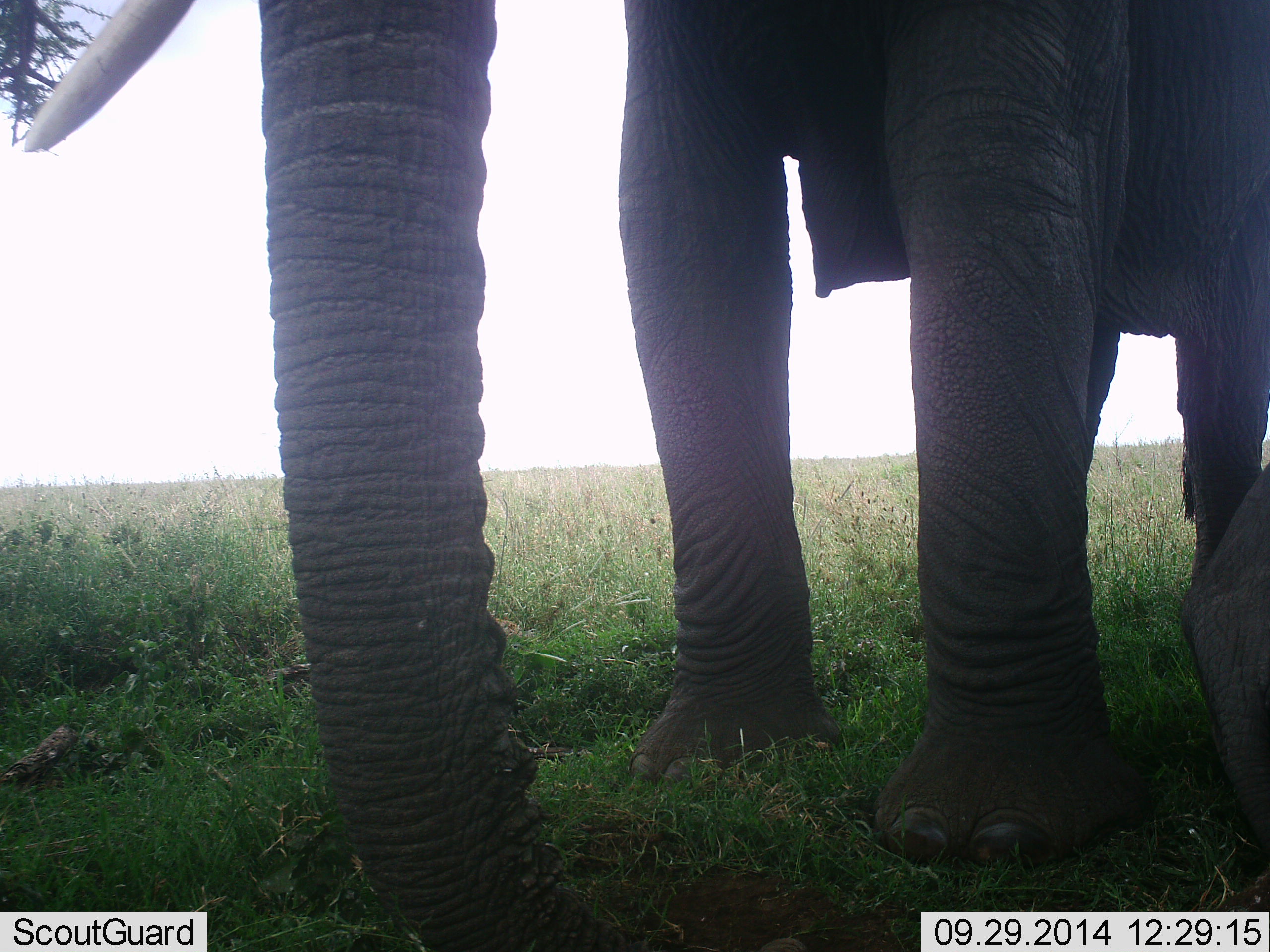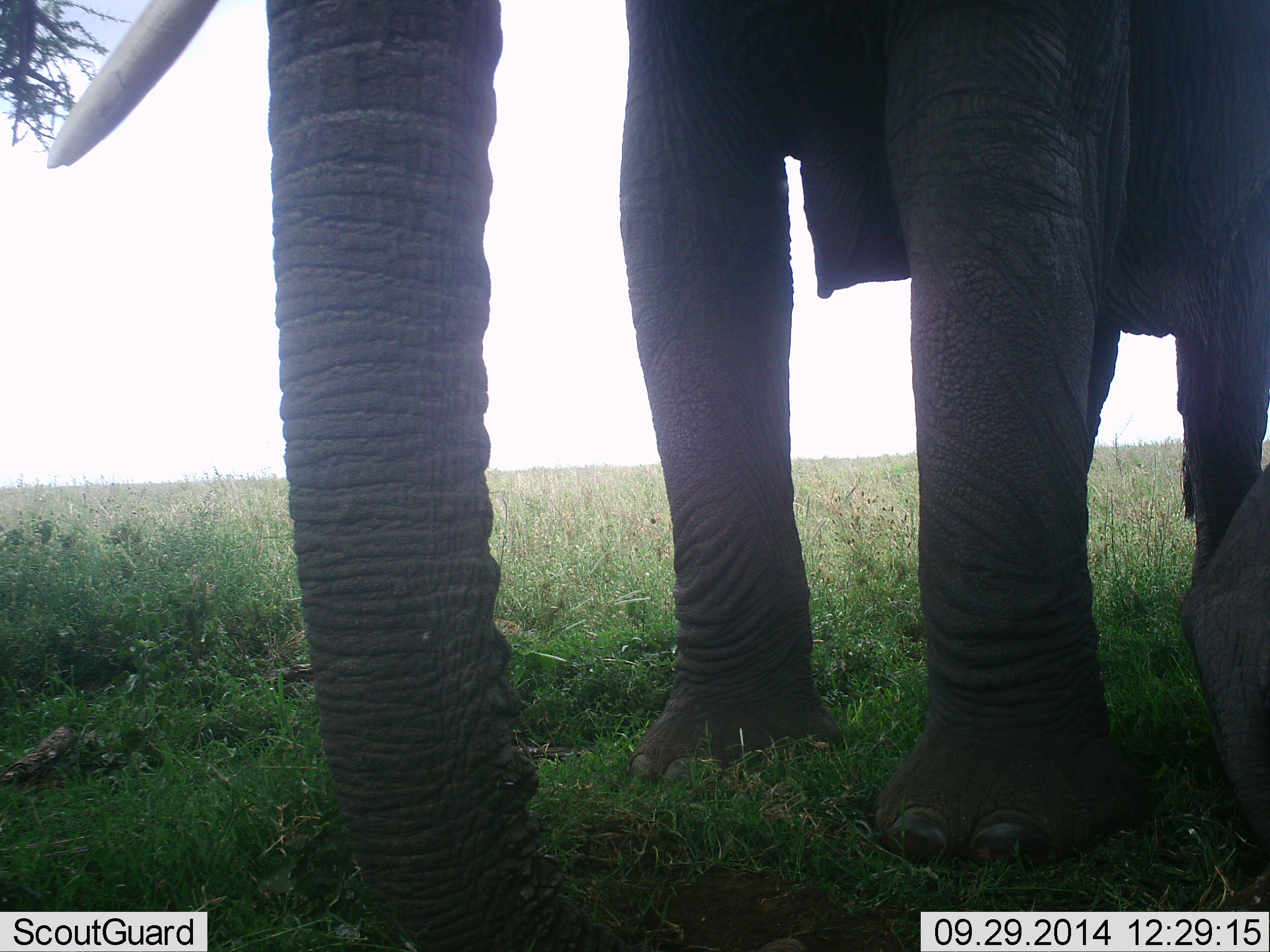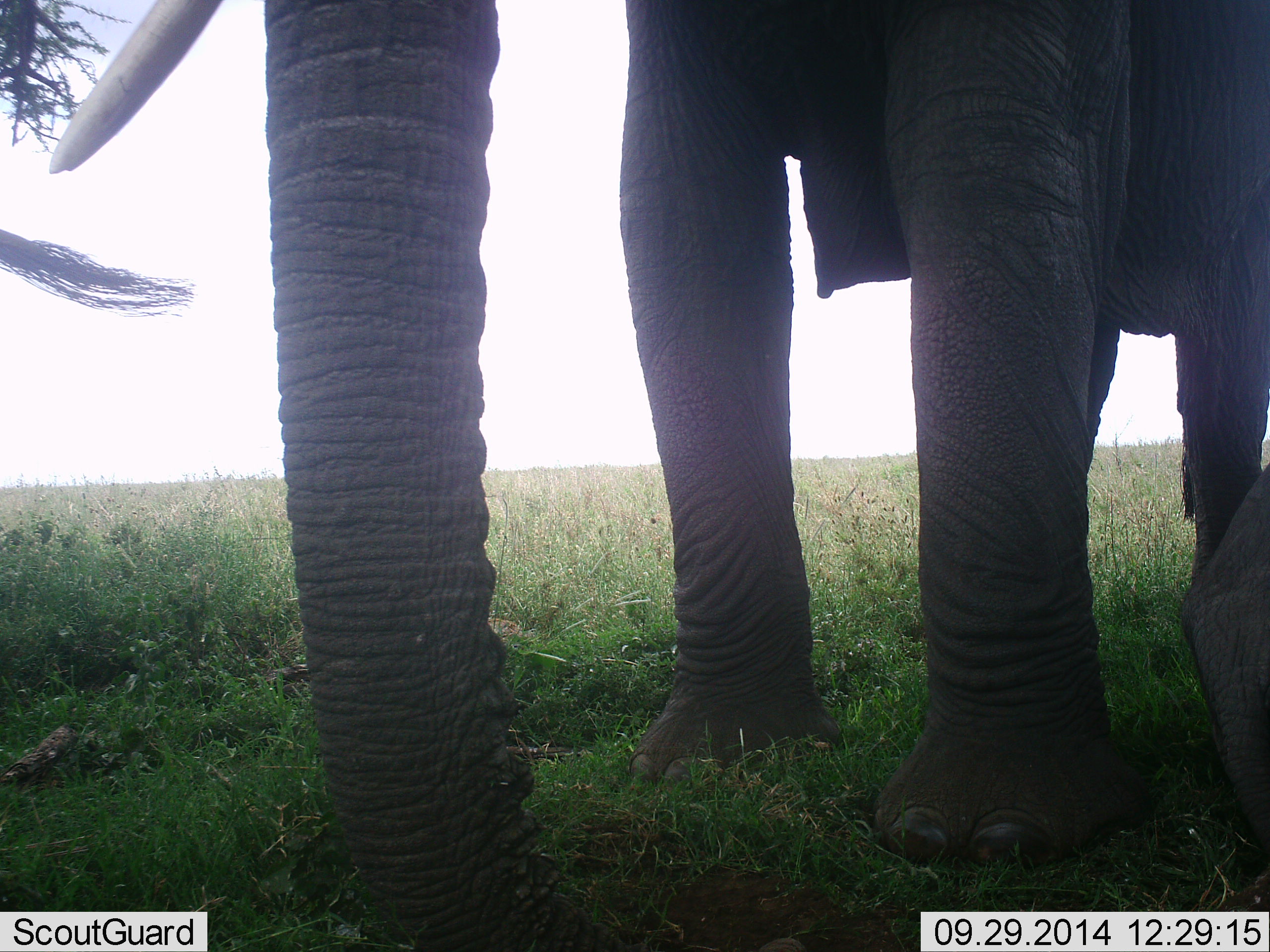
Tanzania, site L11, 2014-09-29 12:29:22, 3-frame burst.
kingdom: Animalia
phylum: Chordata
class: Mammalia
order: Proboscidea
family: Elephantidae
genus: Loxodonta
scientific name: Loxodonta africana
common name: african bush elephant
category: elephant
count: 2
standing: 80%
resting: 50%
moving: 0%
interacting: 0%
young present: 10%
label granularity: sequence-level